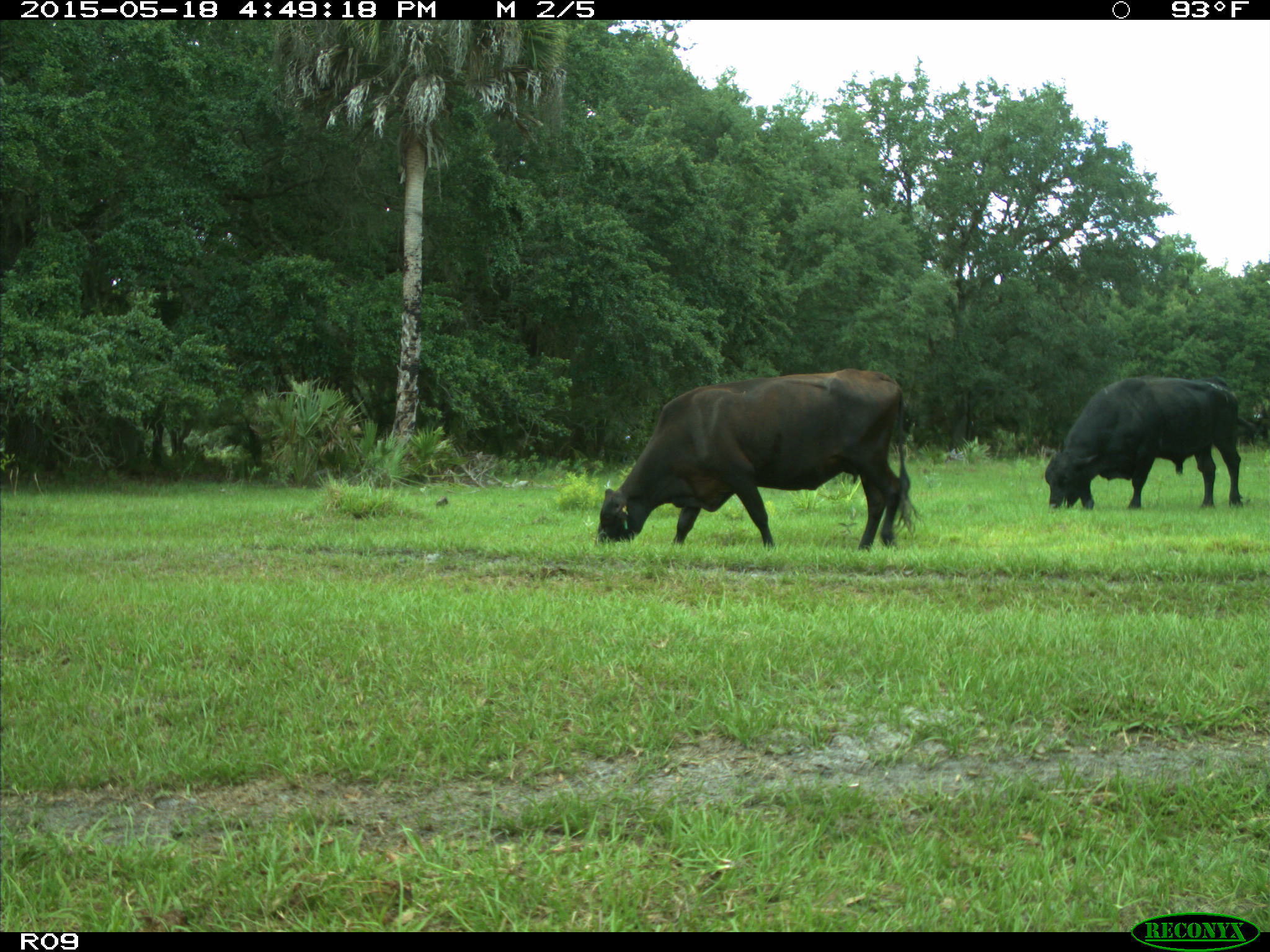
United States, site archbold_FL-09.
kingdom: Animalia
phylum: Chordata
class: Mammalia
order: Artiodactyla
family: Bovidae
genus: Bos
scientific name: Bos taurus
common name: domestic cow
Bos taurus (domestic cow).